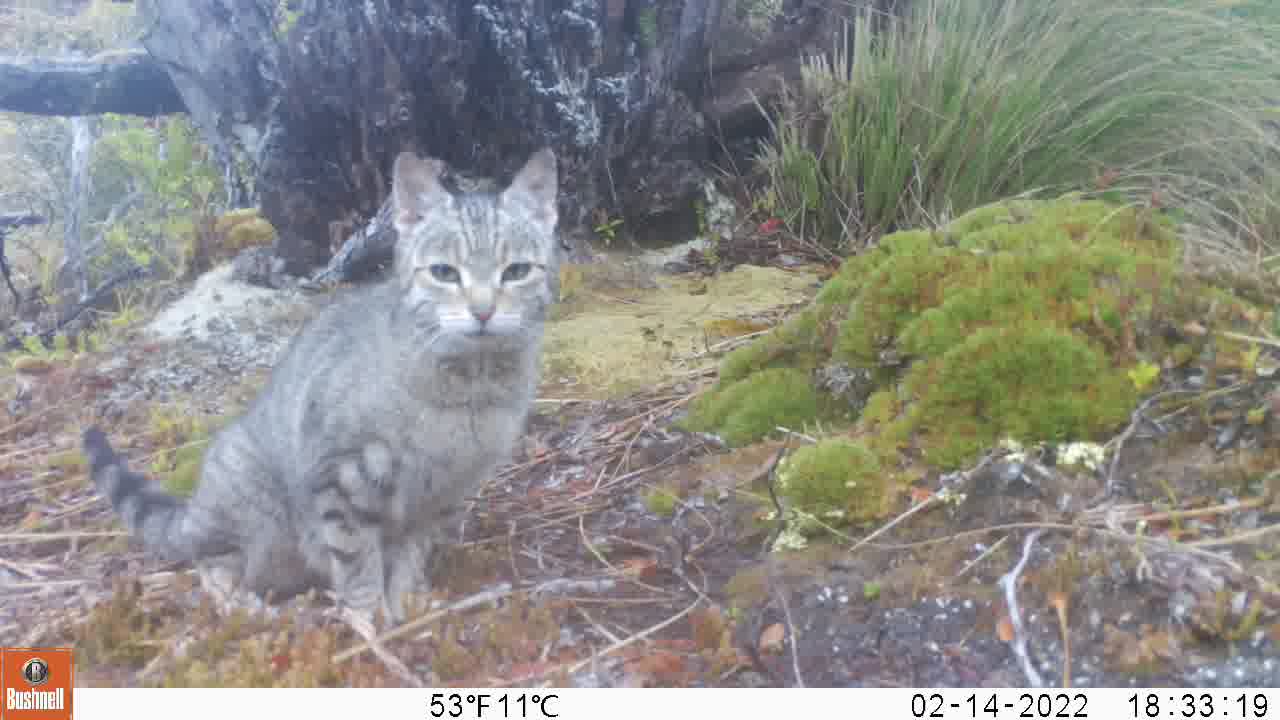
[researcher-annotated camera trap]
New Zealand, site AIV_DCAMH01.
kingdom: Animalia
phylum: Chordata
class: Mammalia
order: Carnivora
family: Felidae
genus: Felis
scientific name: Felis catus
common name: domestic cat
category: cat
Cat (domestic cat) (Felis catus).